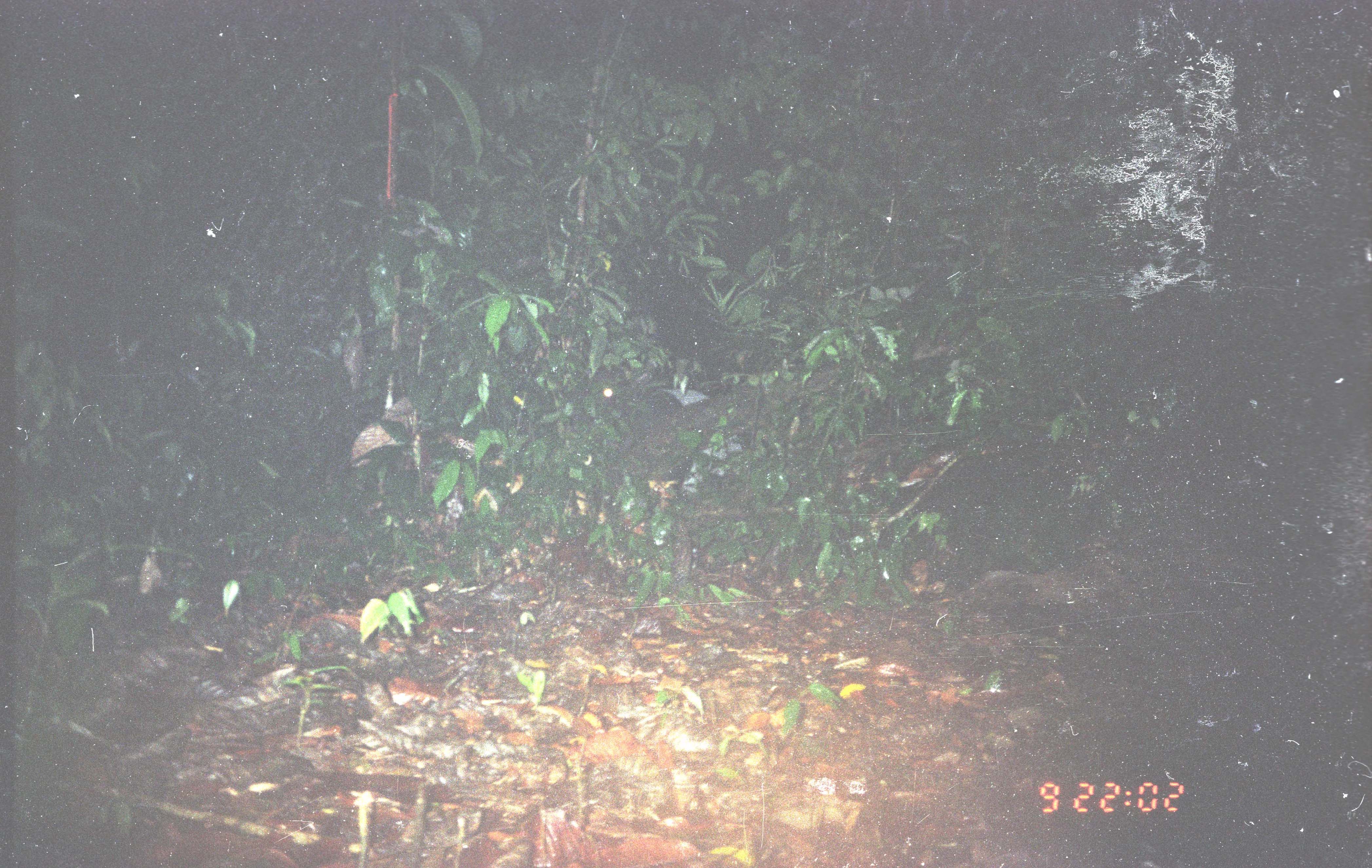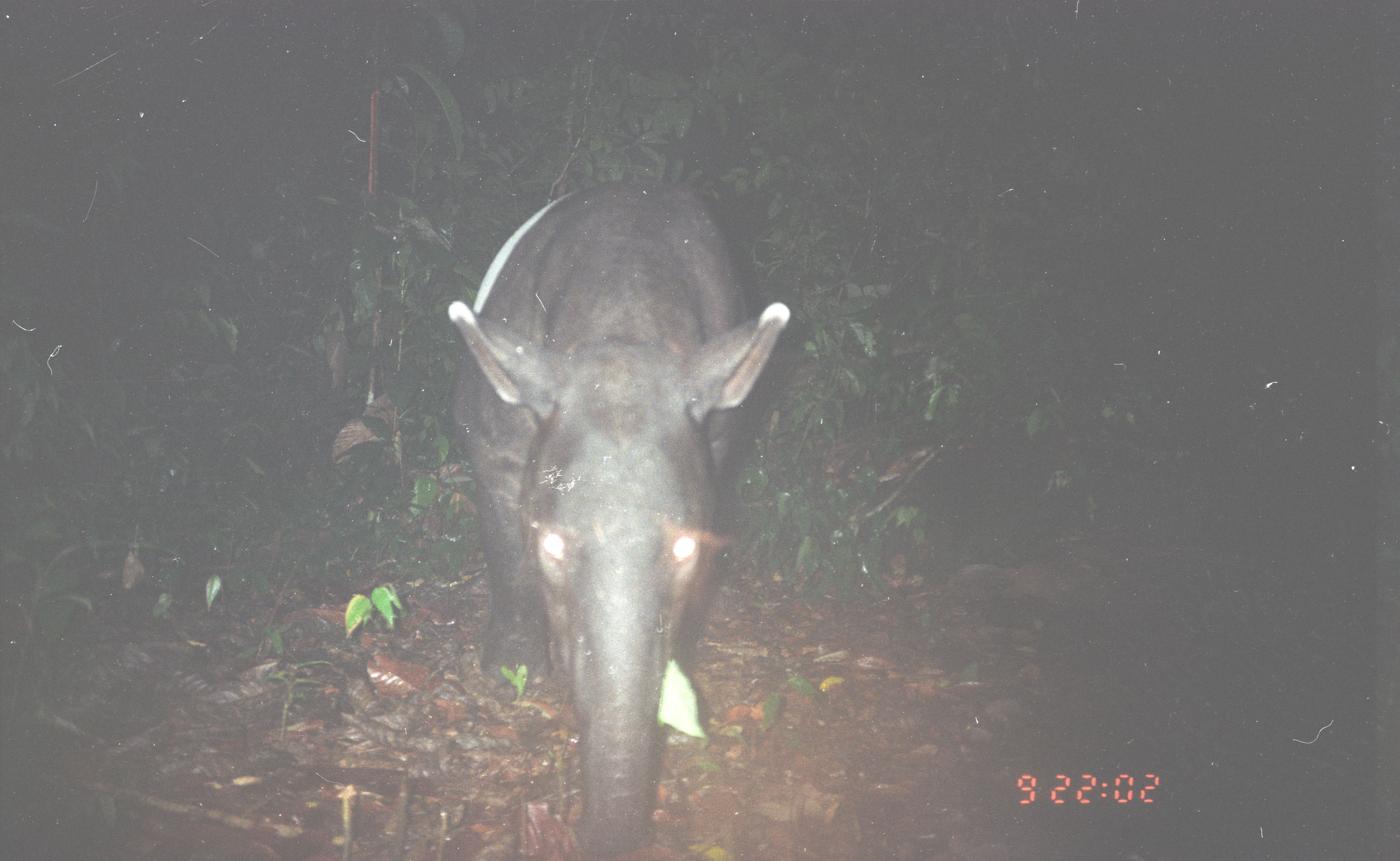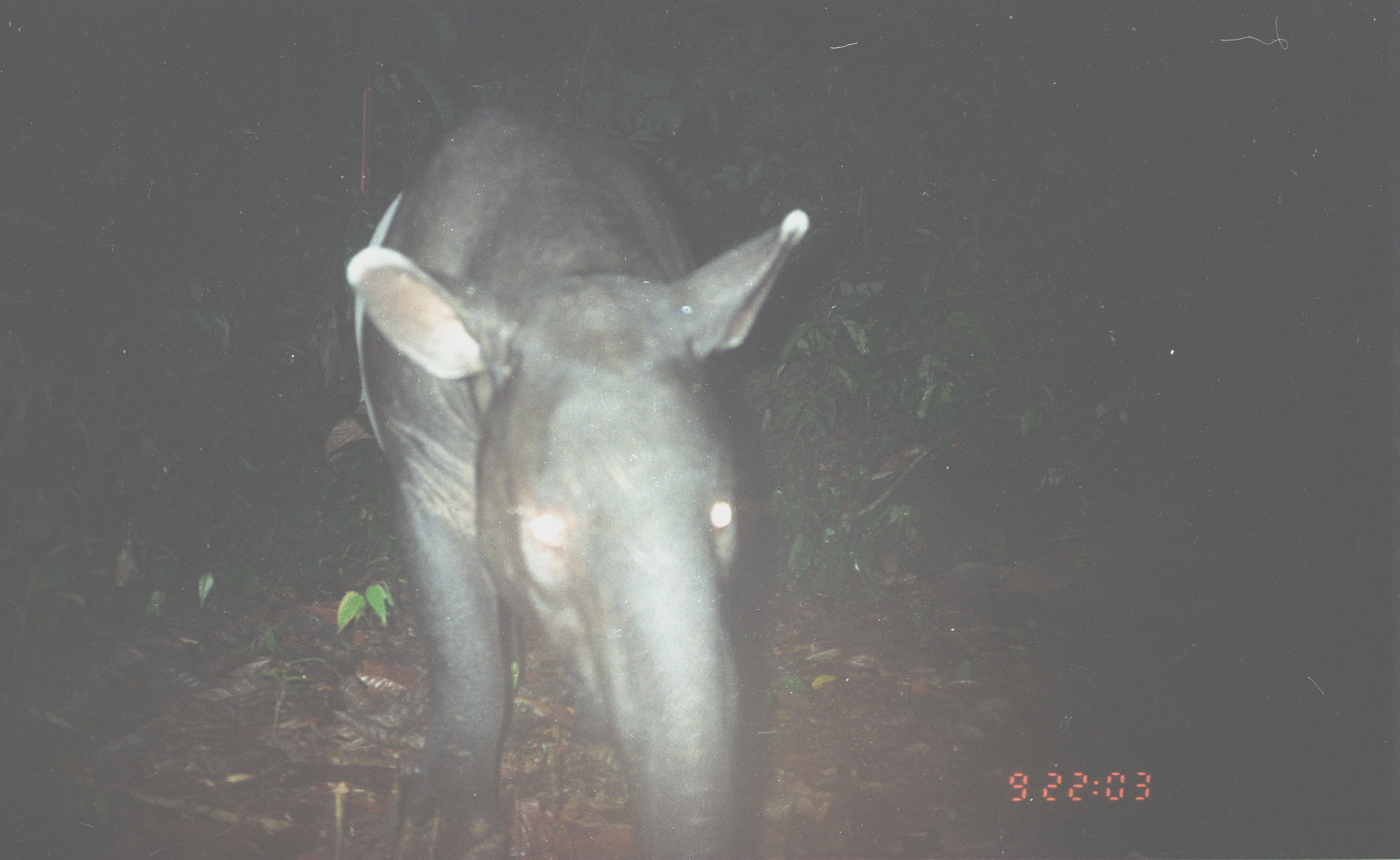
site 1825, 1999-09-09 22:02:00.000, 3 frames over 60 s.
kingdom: Animalia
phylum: Chordata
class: Mammalia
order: Perissodactyla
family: Tapiridae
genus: Tapirus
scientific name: Tapirus indicus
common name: malayan tapir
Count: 1.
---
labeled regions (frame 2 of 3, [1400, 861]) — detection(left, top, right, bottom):
tapirus indicus: detection(448, 177, 791, 860)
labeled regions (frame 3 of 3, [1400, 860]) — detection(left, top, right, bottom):
tapirus indicus: detection(346, 108, 812, 859)